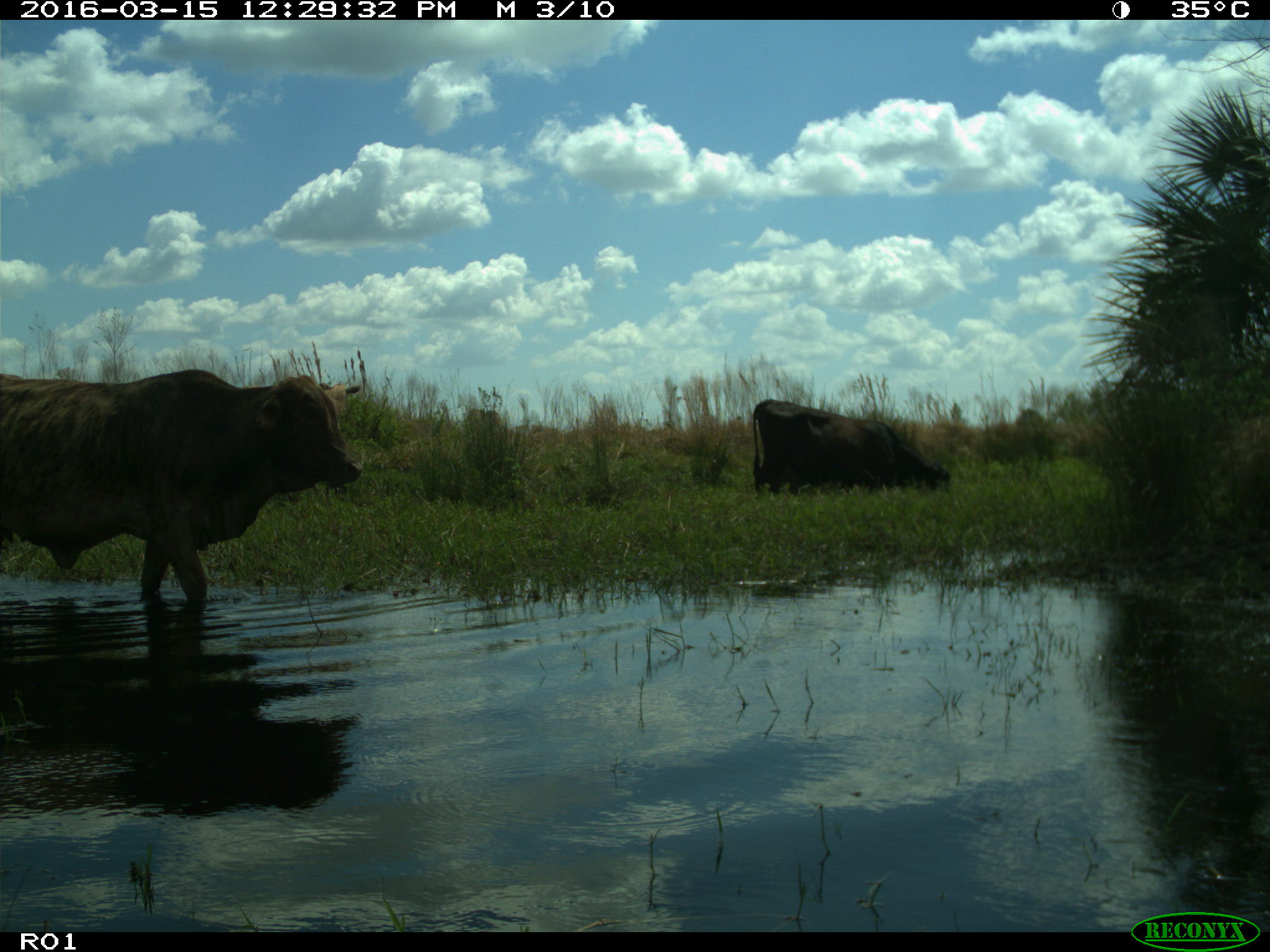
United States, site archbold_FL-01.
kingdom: Animalia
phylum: Chordata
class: Mammalia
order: Artiodactyla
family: Bovidae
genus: Bos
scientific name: Bos taurus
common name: domestic cow